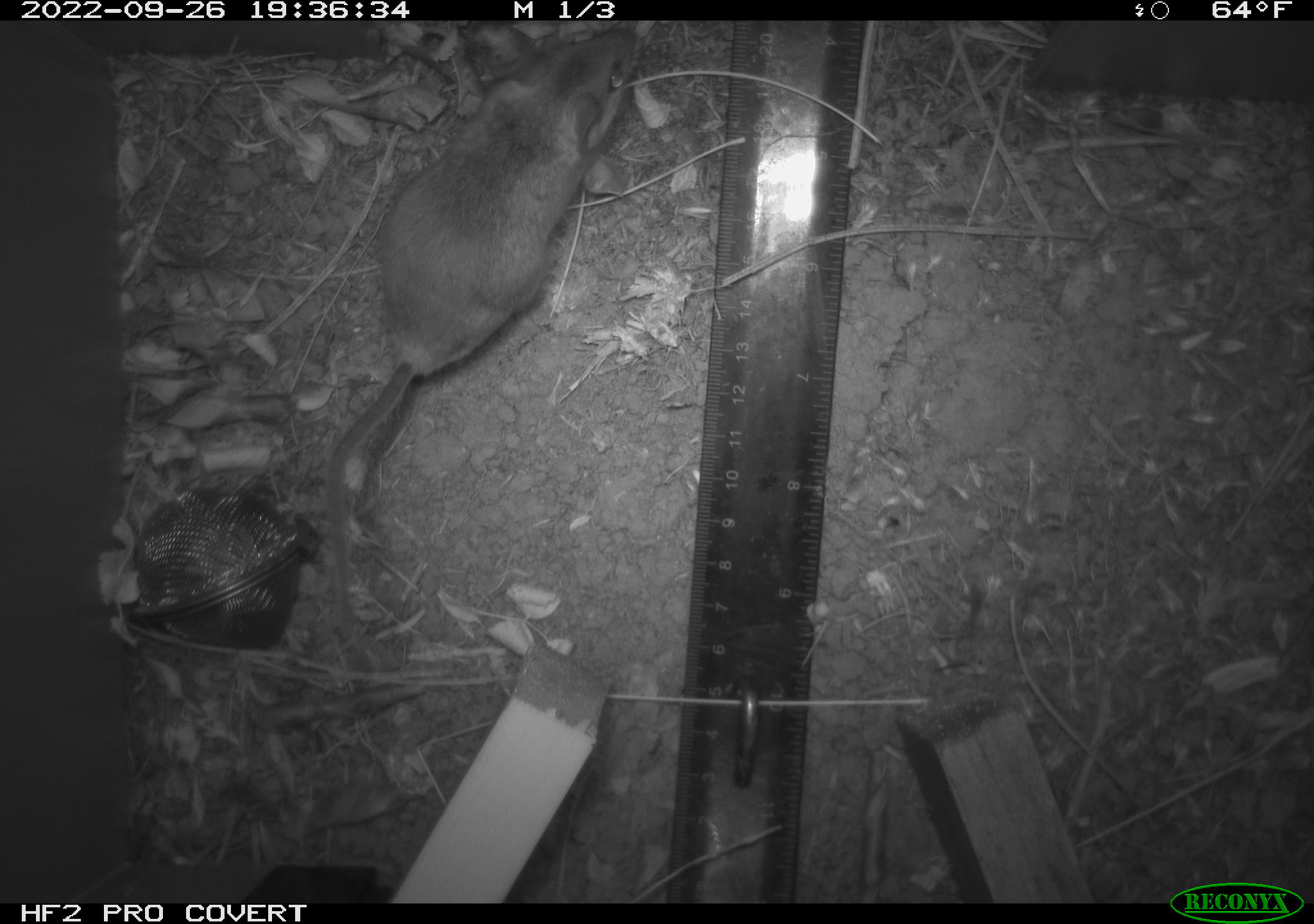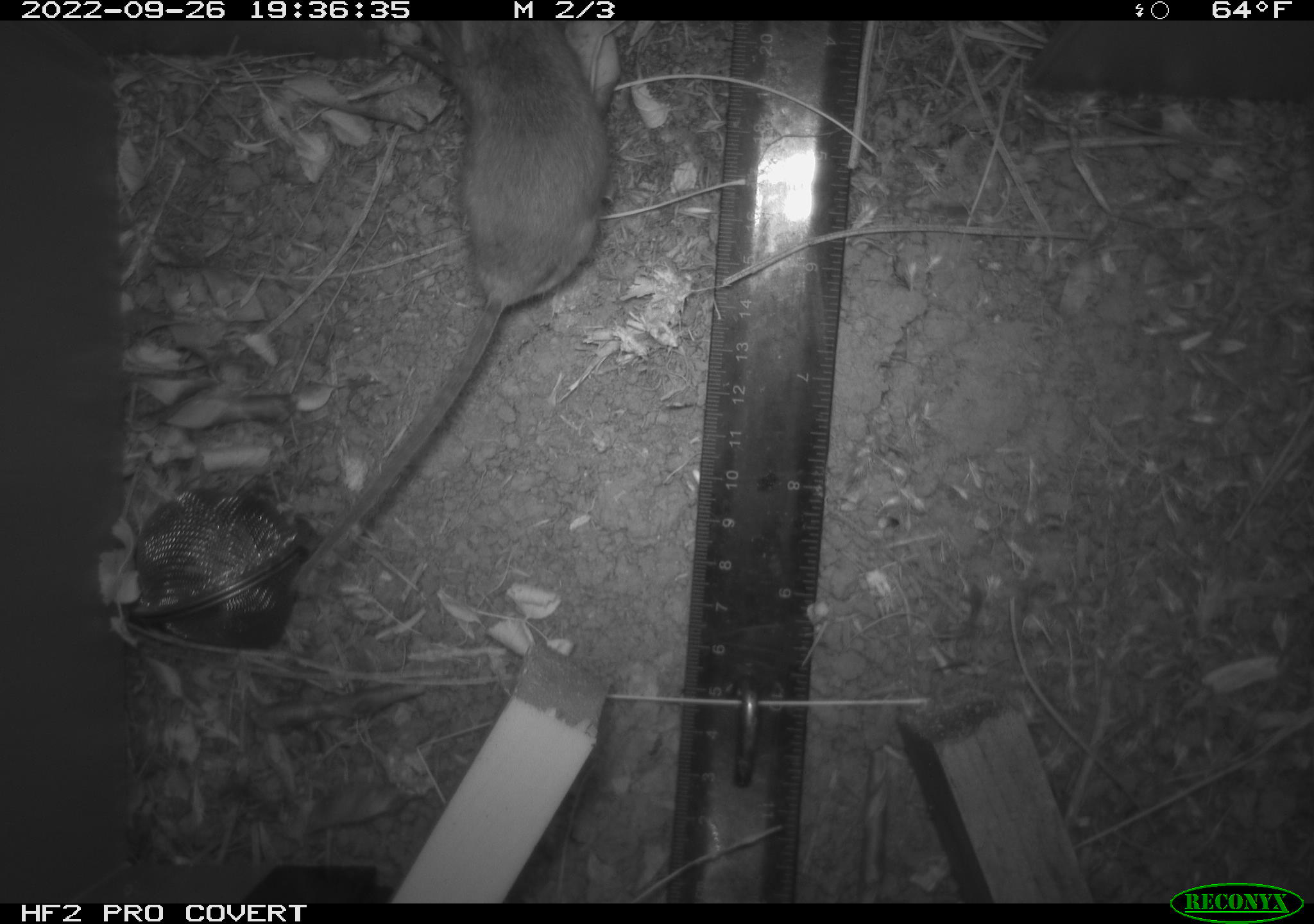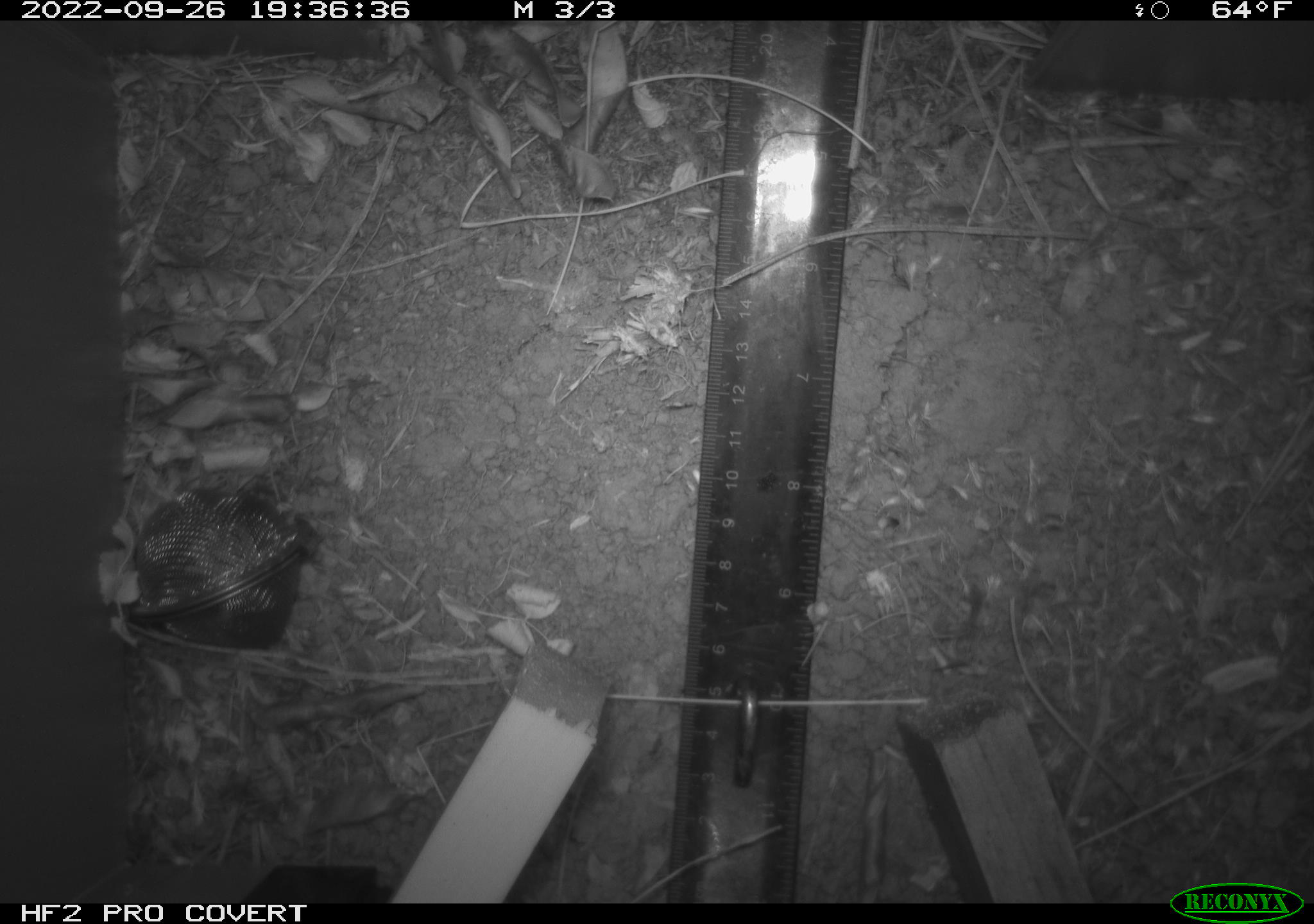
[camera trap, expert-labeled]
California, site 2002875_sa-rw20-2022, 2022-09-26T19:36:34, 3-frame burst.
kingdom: Animalia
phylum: Chordata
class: Mammalia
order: Rodentia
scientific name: Rodentia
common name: mouse species